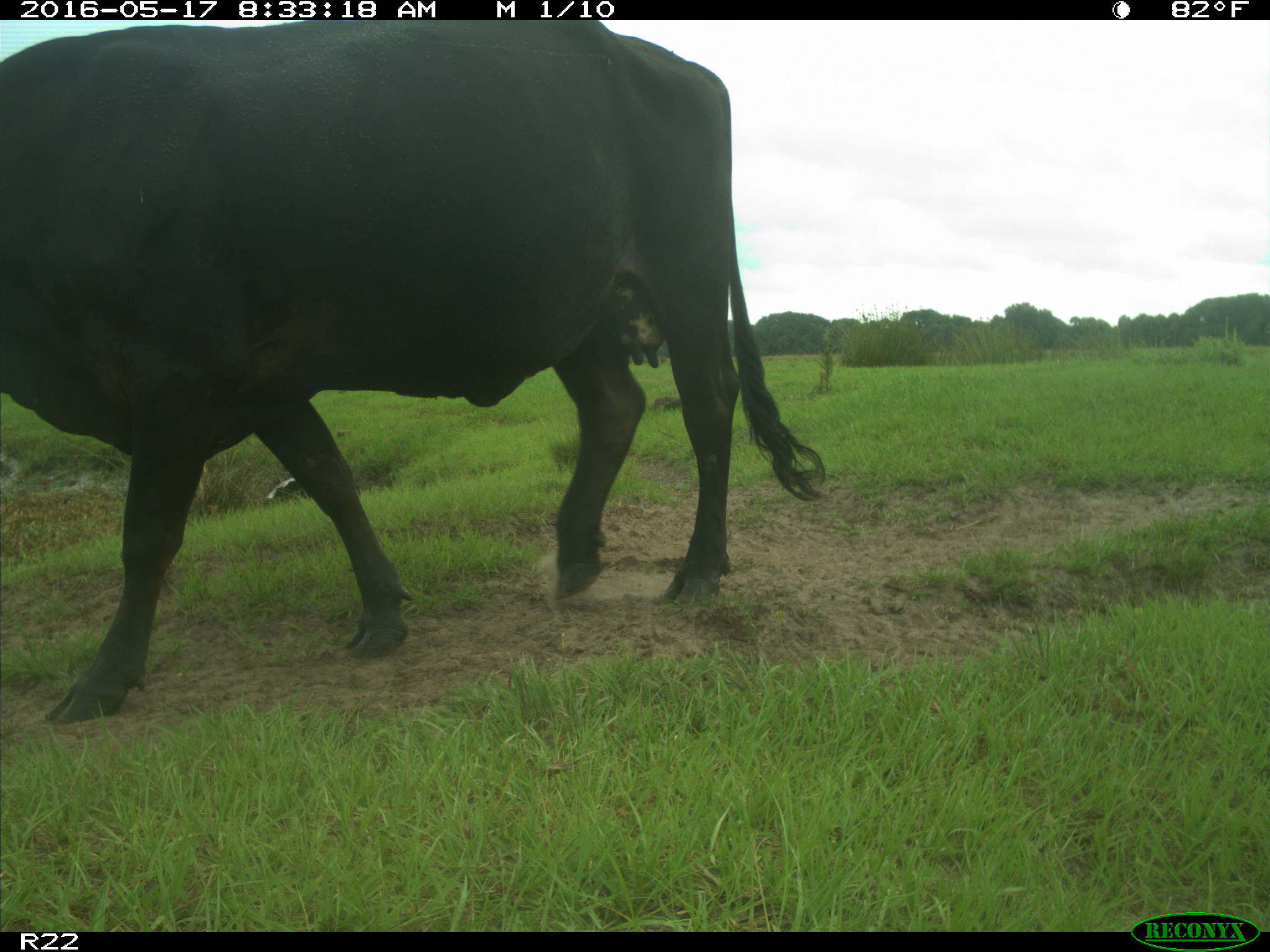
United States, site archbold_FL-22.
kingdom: Animalia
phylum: Chordata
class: Mammalia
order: Artiodactyla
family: Bovidae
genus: Bos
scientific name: Bos taurus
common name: domestic cow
Bos taurus (domestic cow).